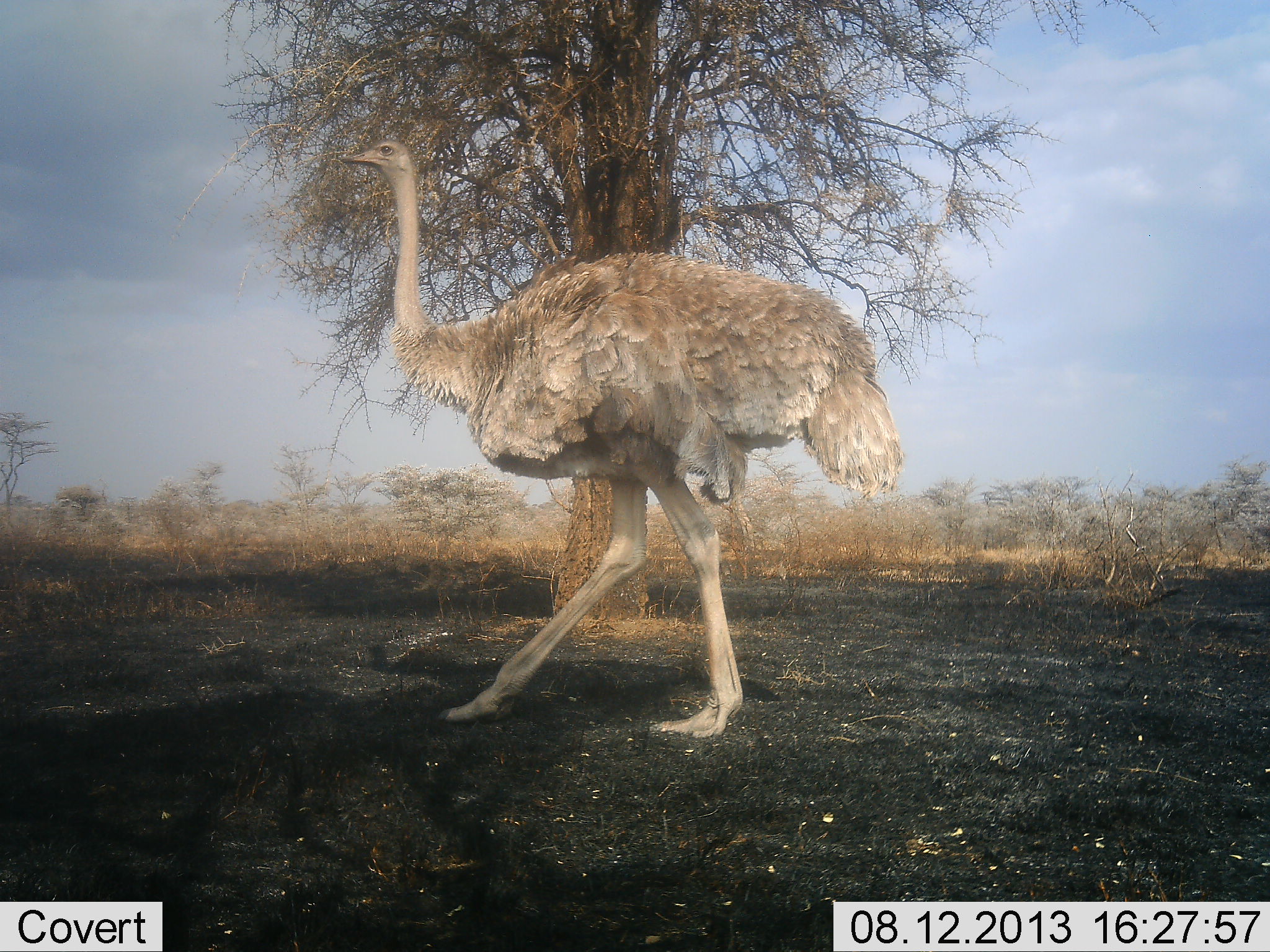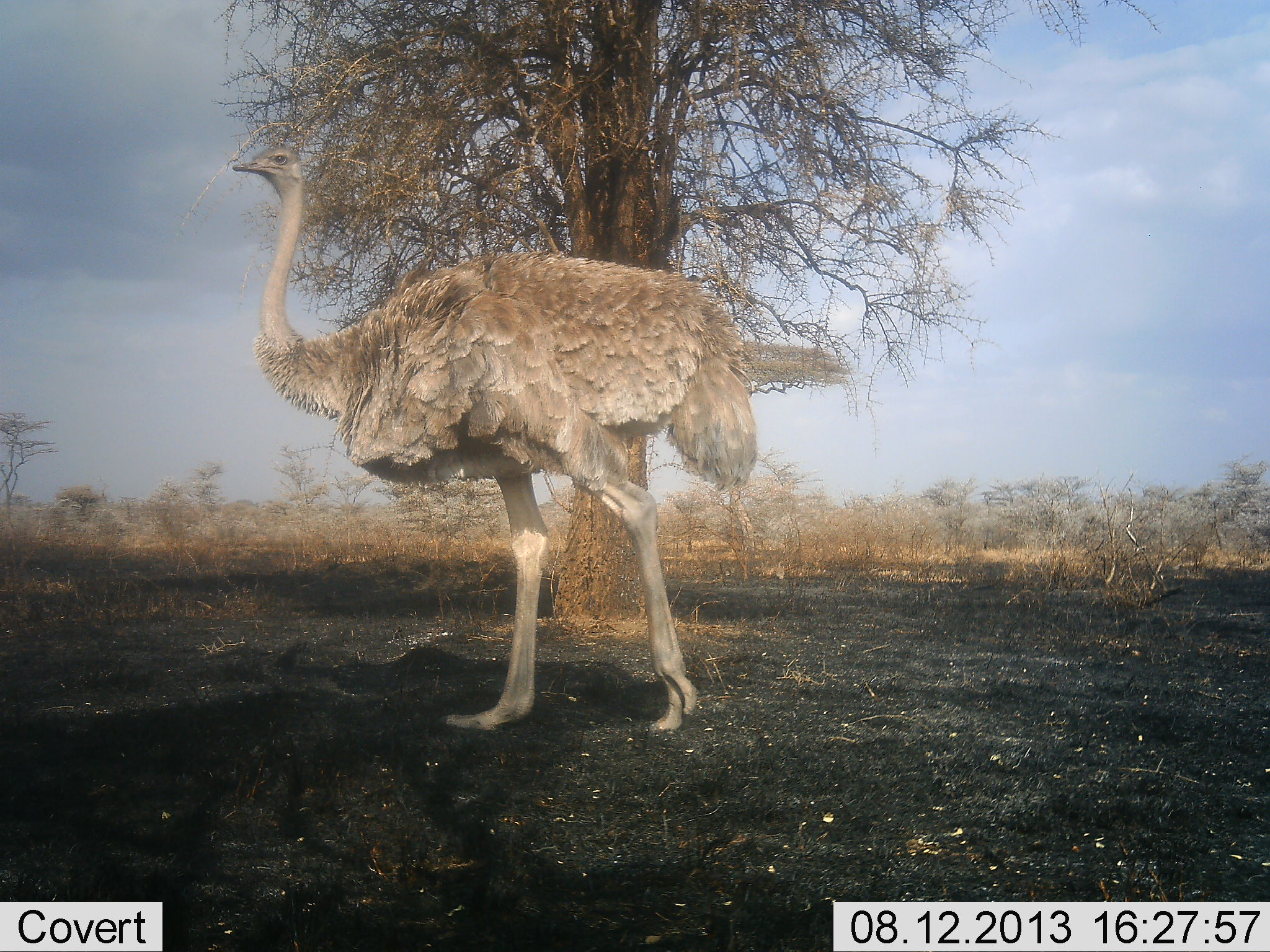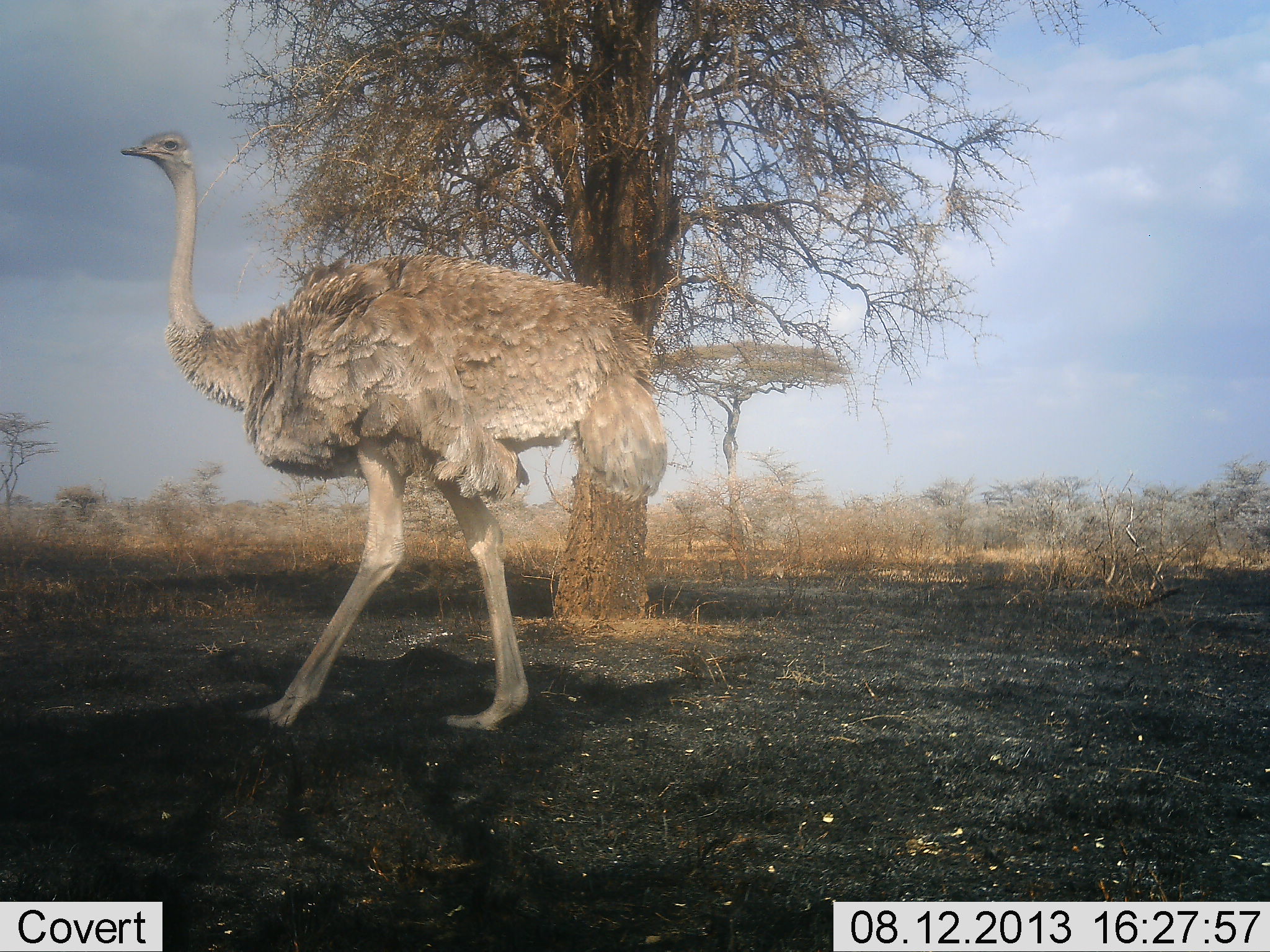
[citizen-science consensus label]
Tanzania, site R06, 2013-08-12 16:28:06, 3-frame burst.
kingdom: Animalia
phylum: Chordata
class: Aves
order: Struthioniformes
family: Struthionidae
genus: Struthio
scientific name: Struthio camelus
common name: ostrich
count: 1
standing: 24%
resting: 0%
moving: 88%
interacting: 0%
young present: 0%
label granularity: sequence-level